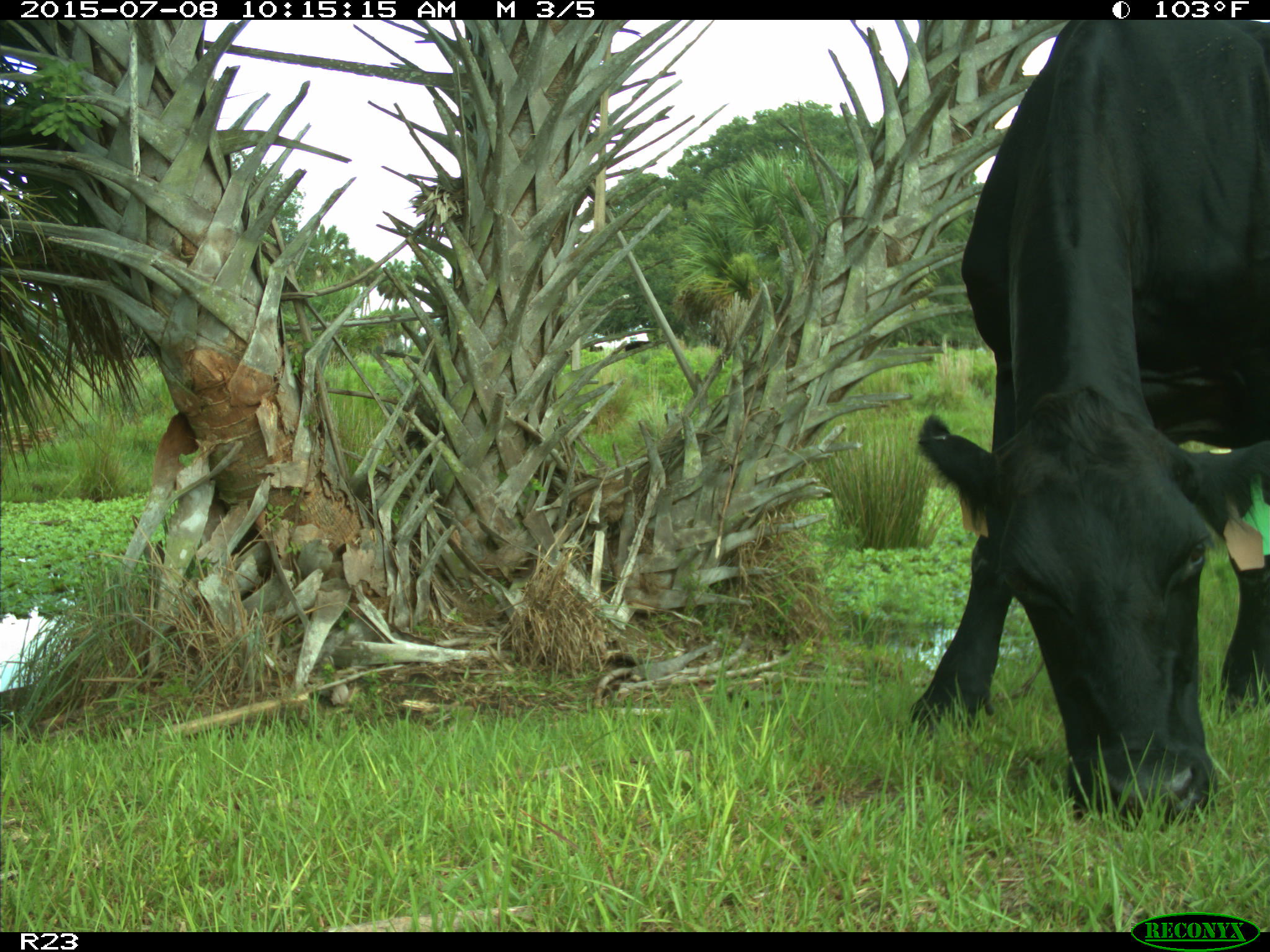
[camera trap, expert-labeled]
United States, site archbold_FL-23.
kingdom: Animalia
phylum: Chordata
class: Mammalia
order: Artiodactyla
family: Bovidae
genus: Bos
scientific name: Bos taurus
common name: domestic cow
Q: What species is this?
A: Bos taurus (domestic cow).